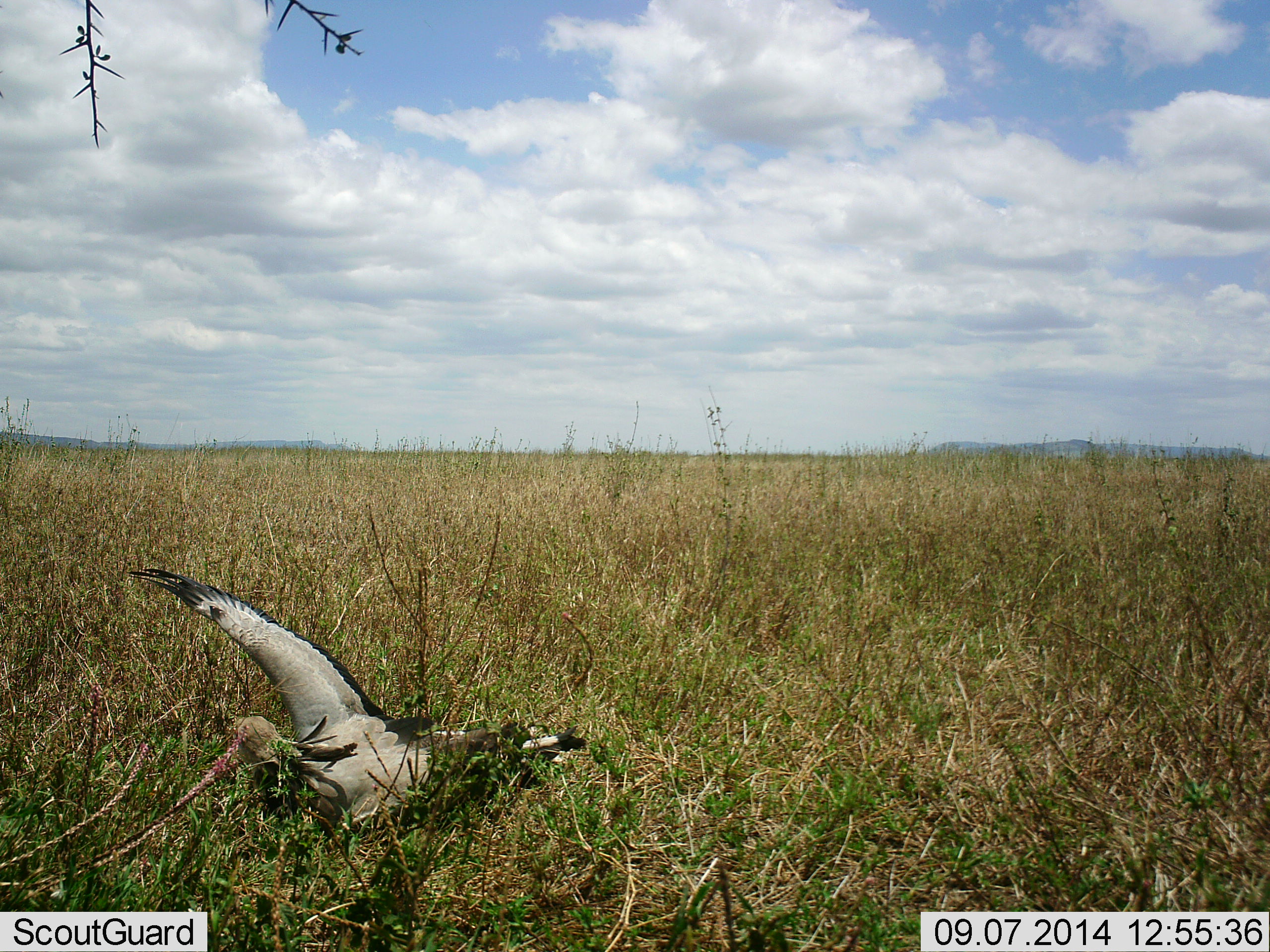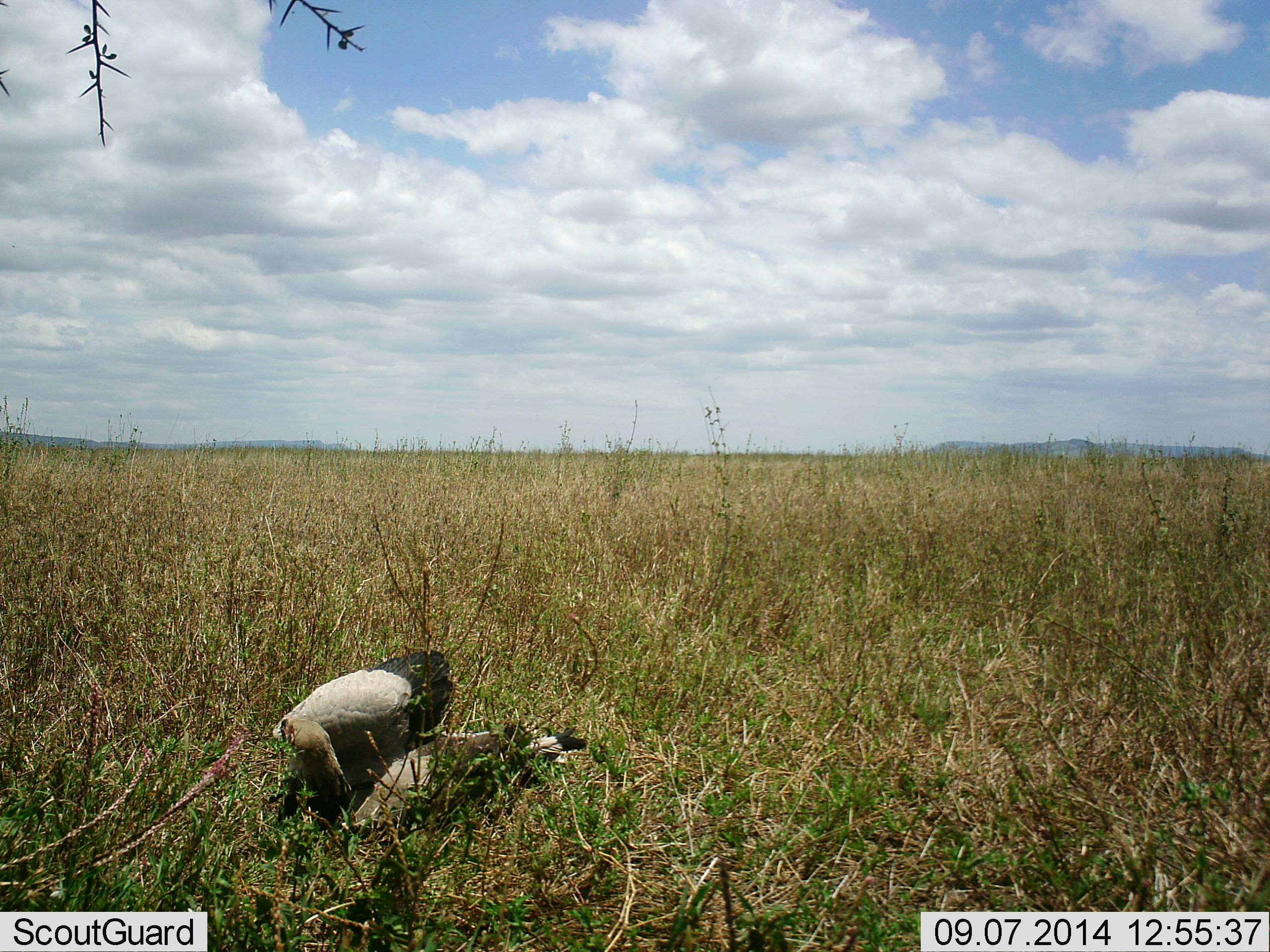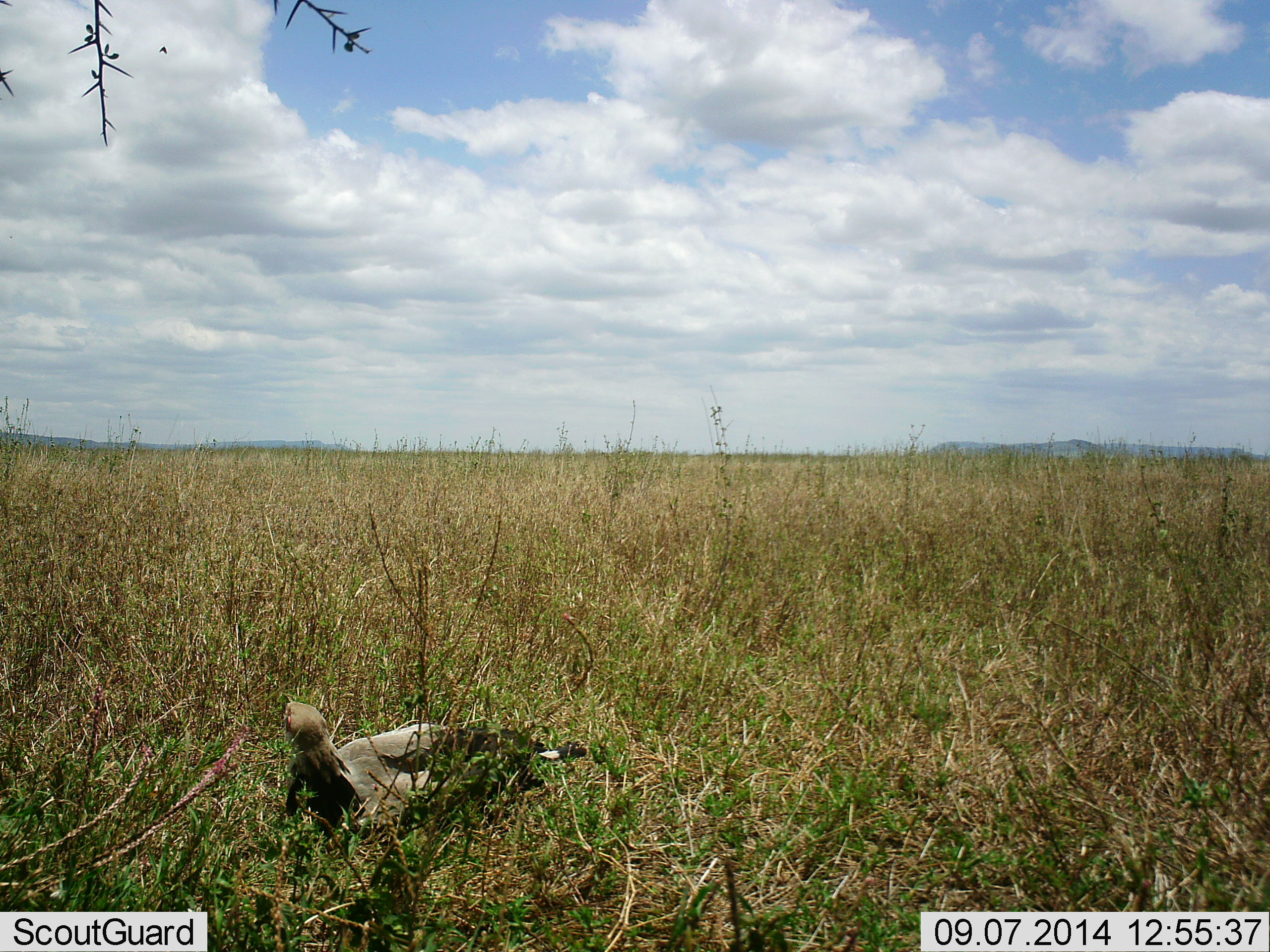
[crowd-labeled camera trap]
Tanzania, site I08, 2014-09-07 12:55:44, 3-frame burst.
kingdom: Animalia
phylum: Chordata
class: Aves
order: Accipitriformes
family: Sagittariidae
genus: Sagittarius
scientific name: Sagittarius serpentarius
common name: secretary bird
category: secretarybird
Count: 1.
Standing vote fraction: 0%.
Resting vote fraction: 80%.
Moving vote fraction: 10%.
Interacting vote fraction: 10%.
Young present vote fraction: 0%.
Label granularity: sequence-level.